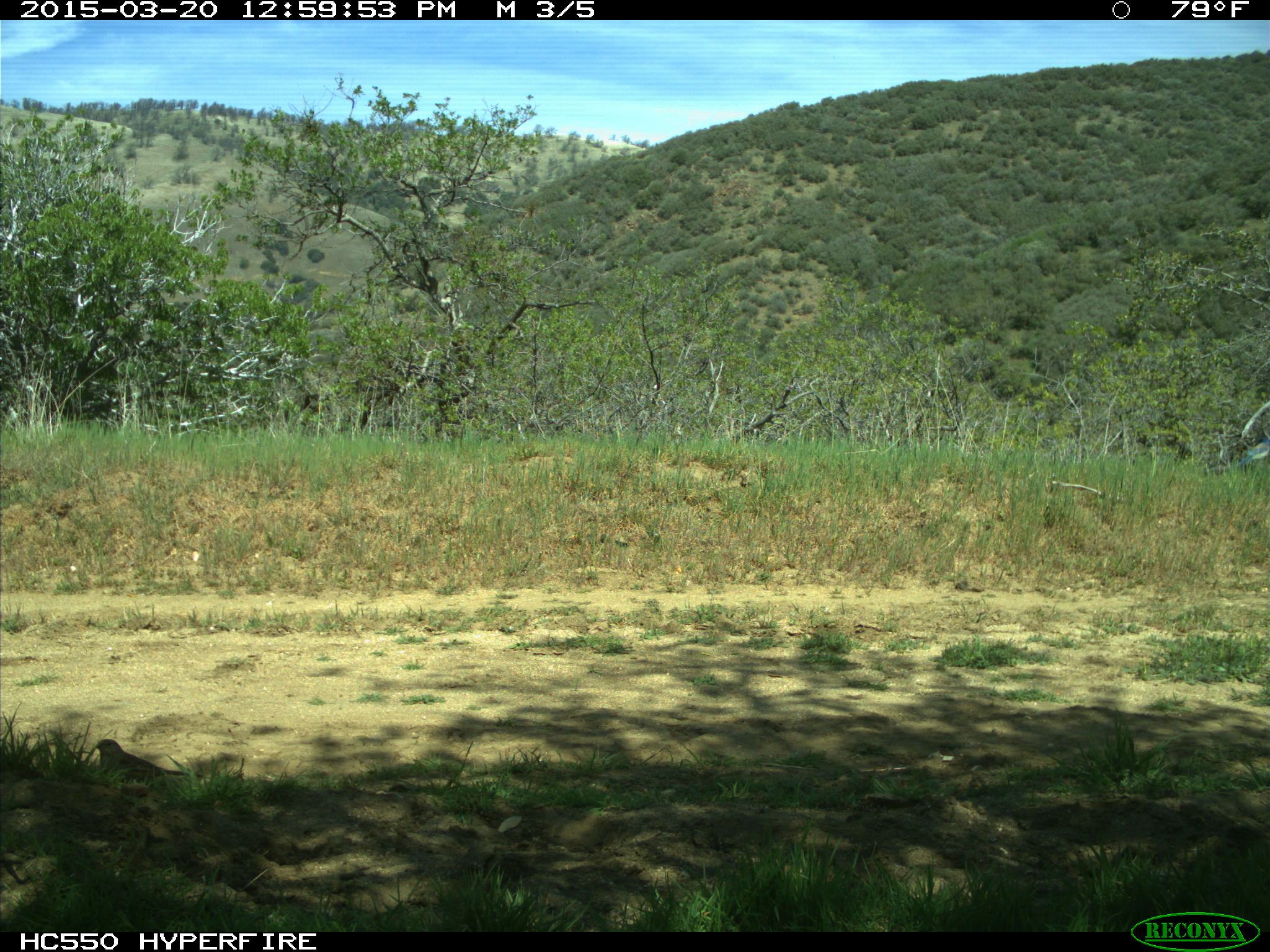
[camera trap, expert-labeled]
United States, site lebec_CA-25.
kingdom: Animalia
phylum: Chordata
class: Aves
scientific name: Aves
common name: birds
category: unidentified bird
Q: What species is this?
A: Unidentified bird (birds) (Aves).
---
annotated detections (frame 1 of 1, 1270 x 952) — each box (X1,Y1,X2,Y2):
animal: (95,738,205,783); (1234,439,1270,469)